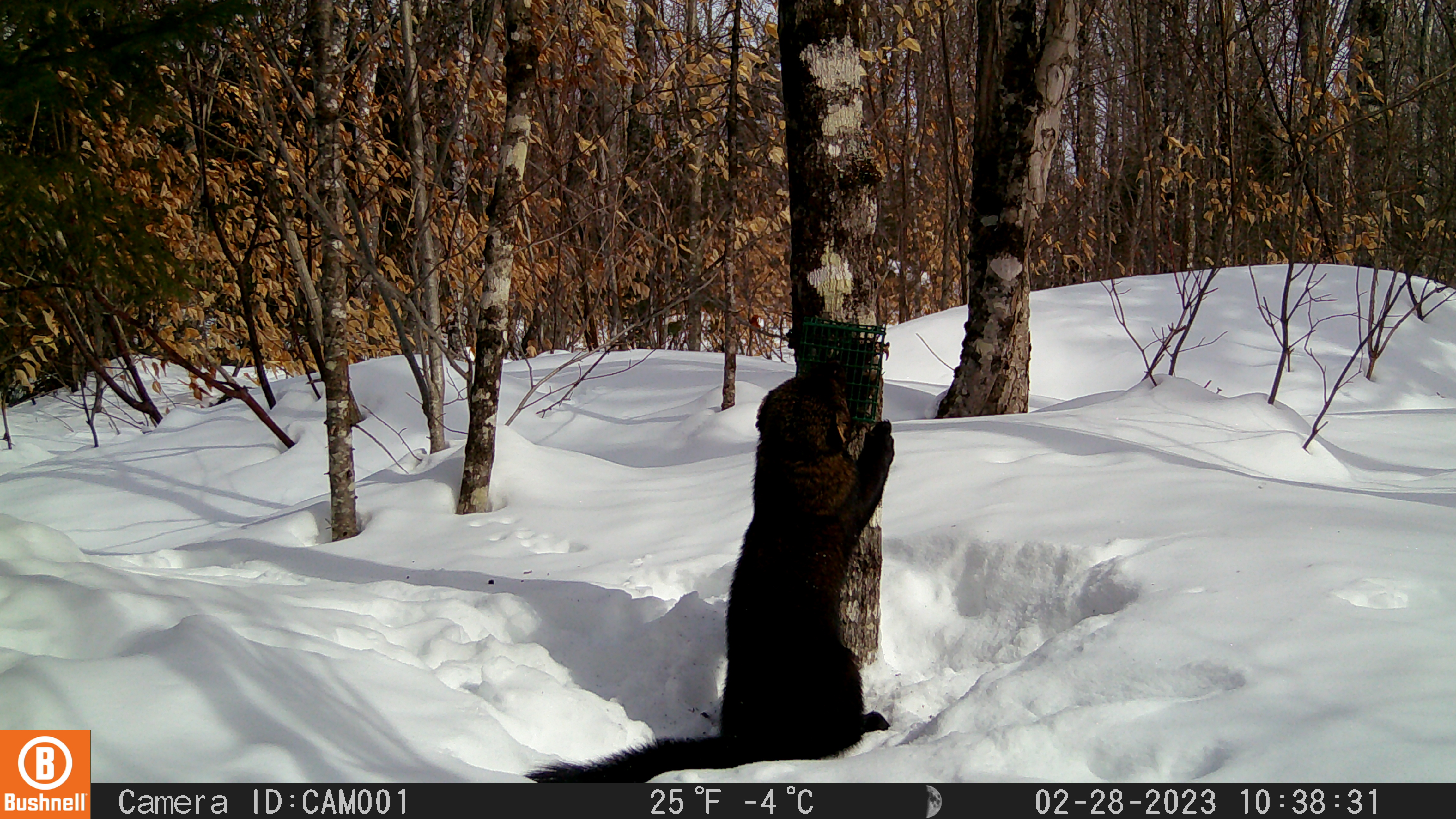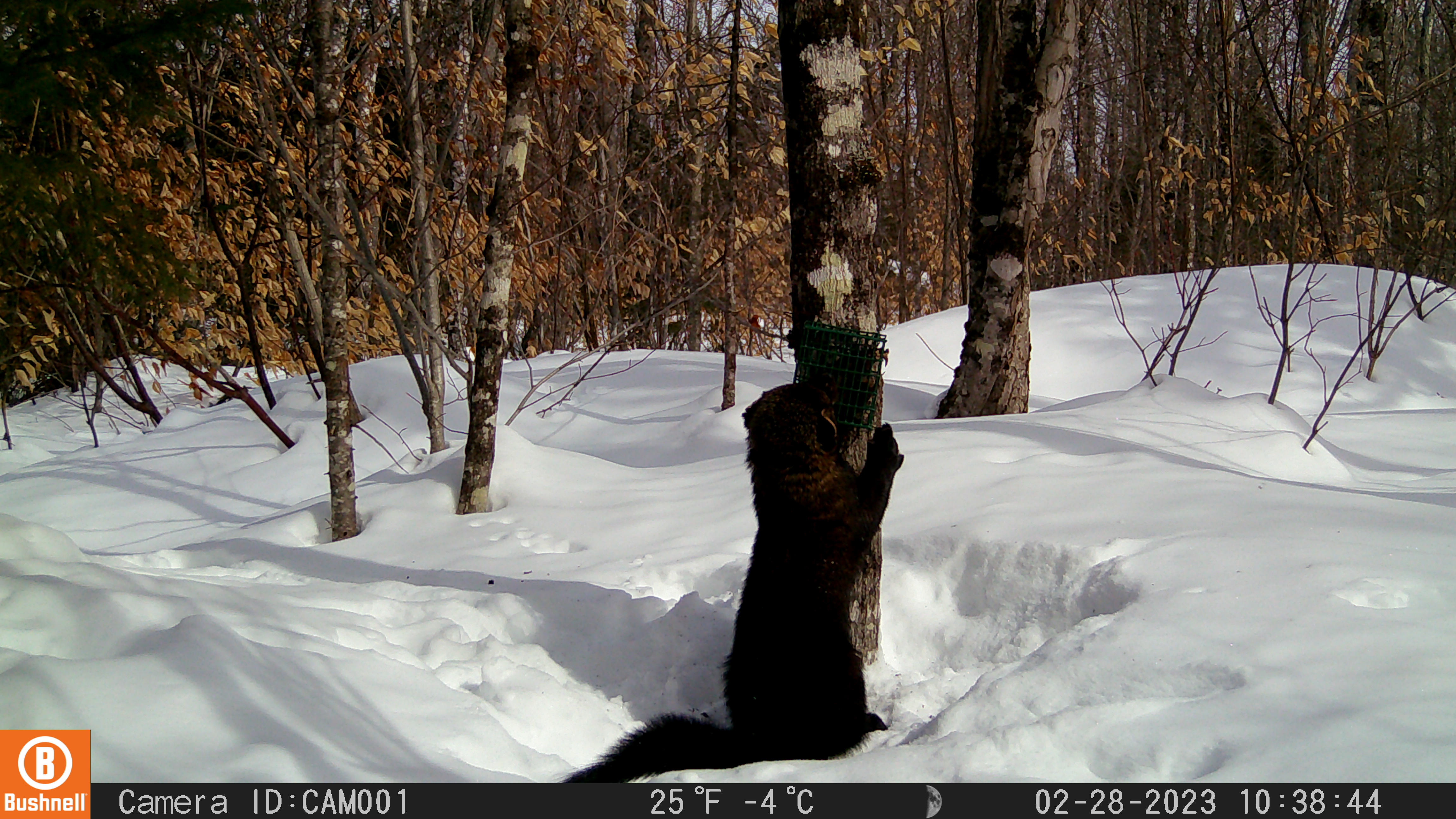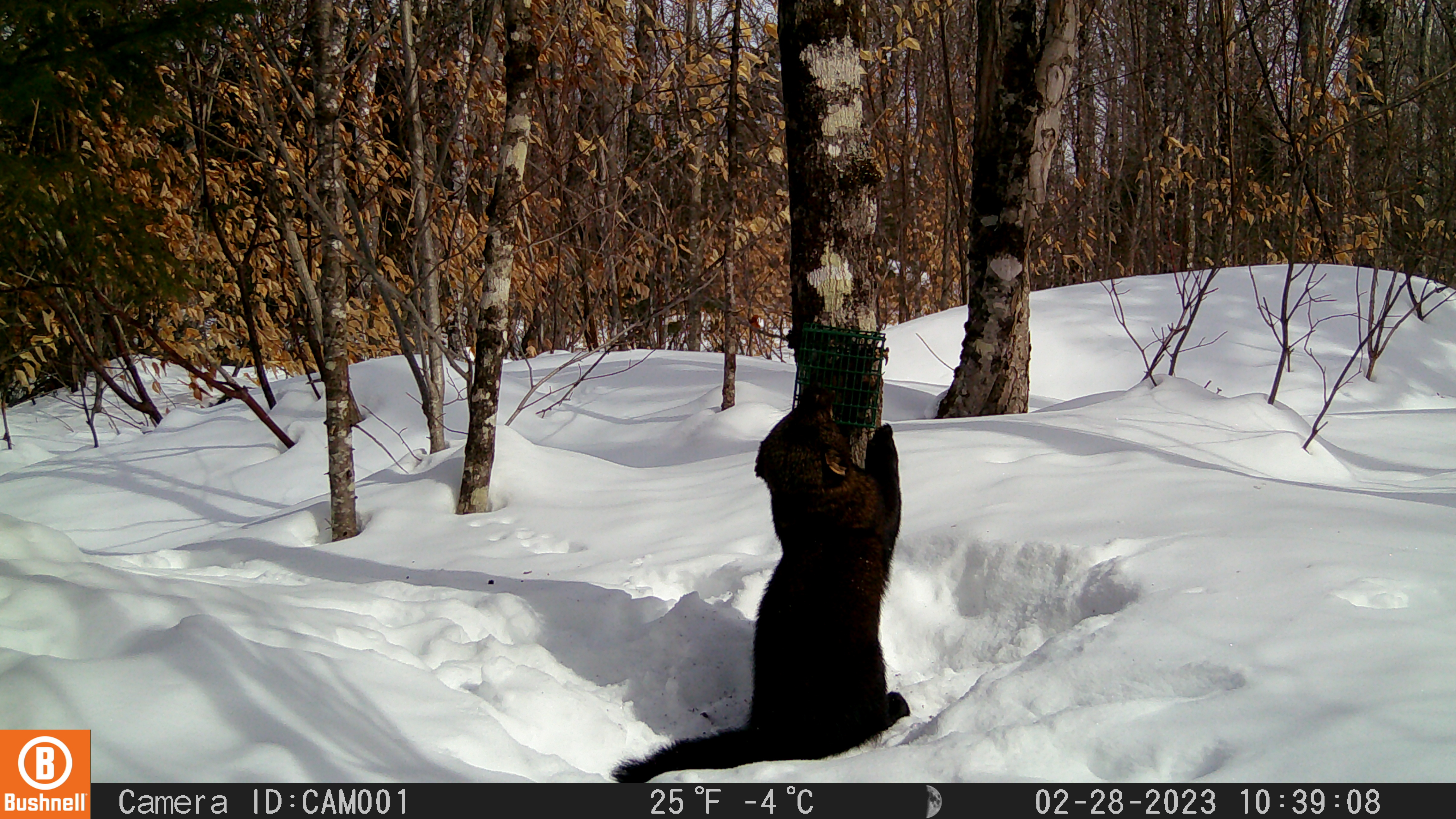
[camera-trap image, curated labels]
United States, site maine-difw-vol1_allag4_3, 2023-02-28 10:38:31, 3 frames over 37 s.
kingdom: Animalia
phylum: Chordata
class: Mammalia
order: Carnivora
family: Mustelidae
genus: Pekania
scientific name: Pekania pennanti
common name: fisher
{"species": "fisher (Pekania pennanti)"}